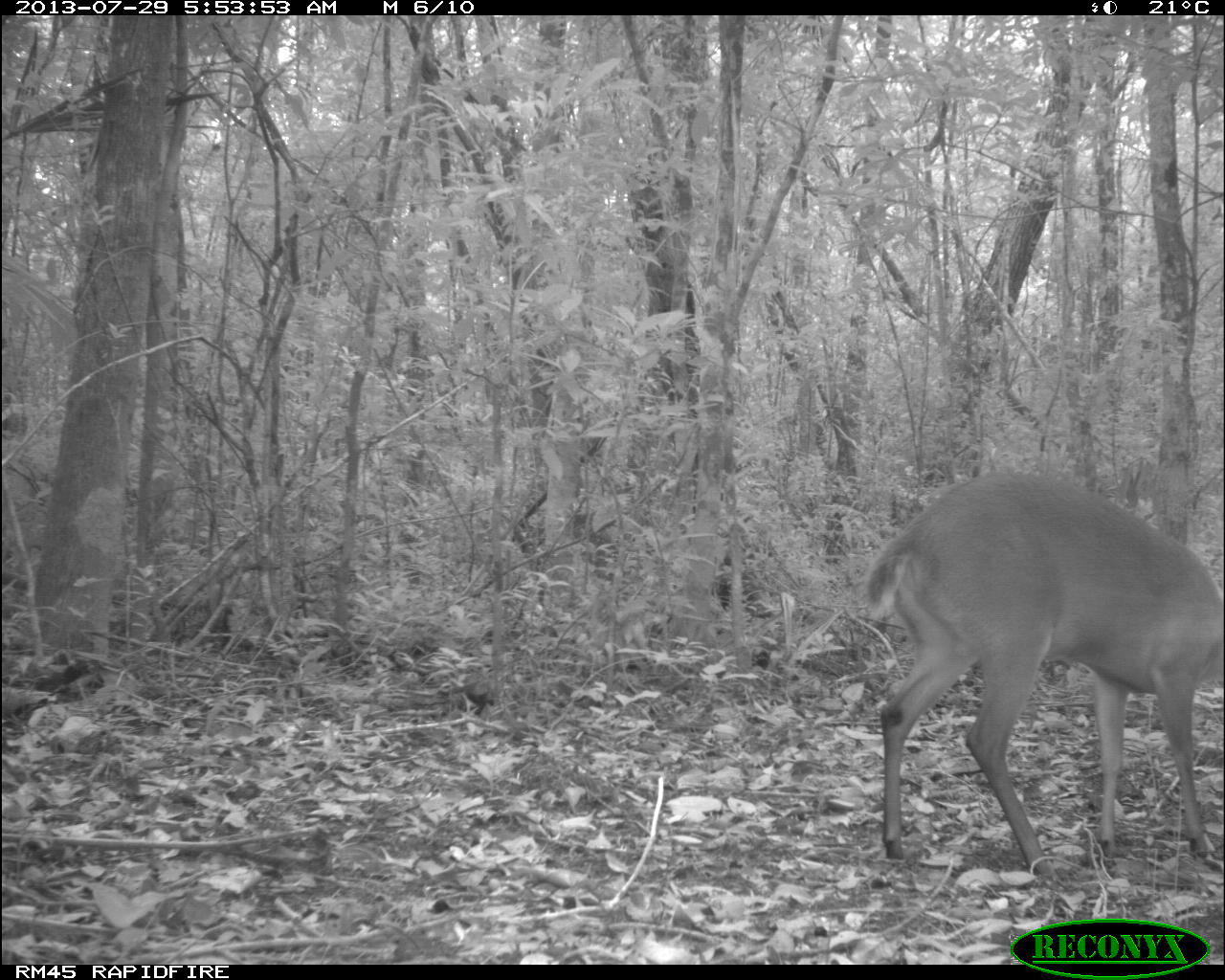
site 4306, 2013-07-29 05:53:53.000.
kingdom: Animalia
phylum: Chordata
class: Mammalia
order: Artiodactyla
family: Cervidae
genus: Mazama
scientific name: Mazama temama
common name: central american red brocket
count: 1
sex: male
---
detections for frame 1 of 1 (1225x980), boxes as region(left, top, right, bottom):
mazama temama: region(863, 472, 1219, 878)